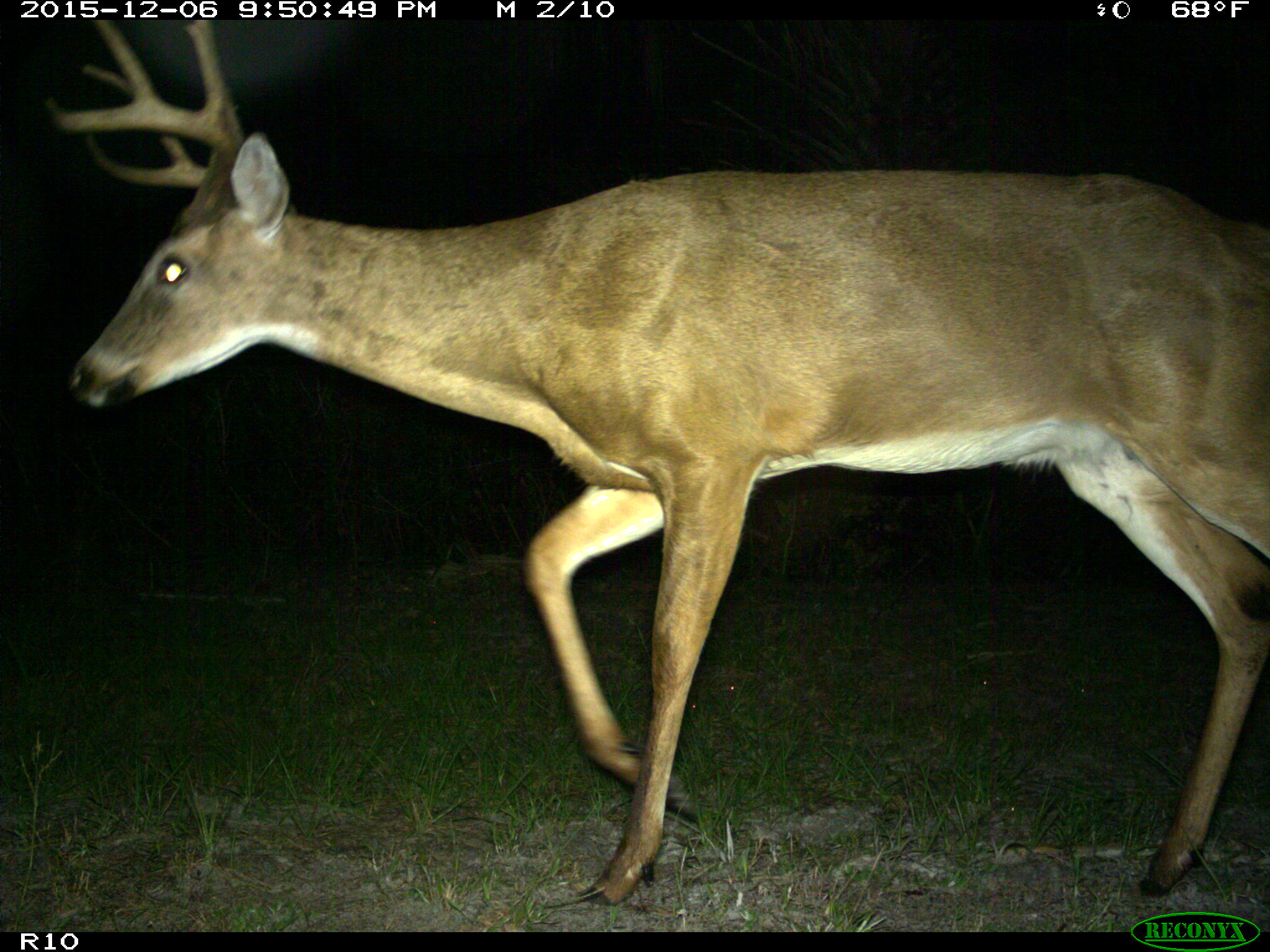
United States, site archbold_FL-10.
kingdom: Animalia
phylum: Chordata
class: Mammalia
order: Artiodactyla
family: Cervidae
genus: Odocoileus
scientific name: Odocoileus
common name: deer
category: unidentified deer